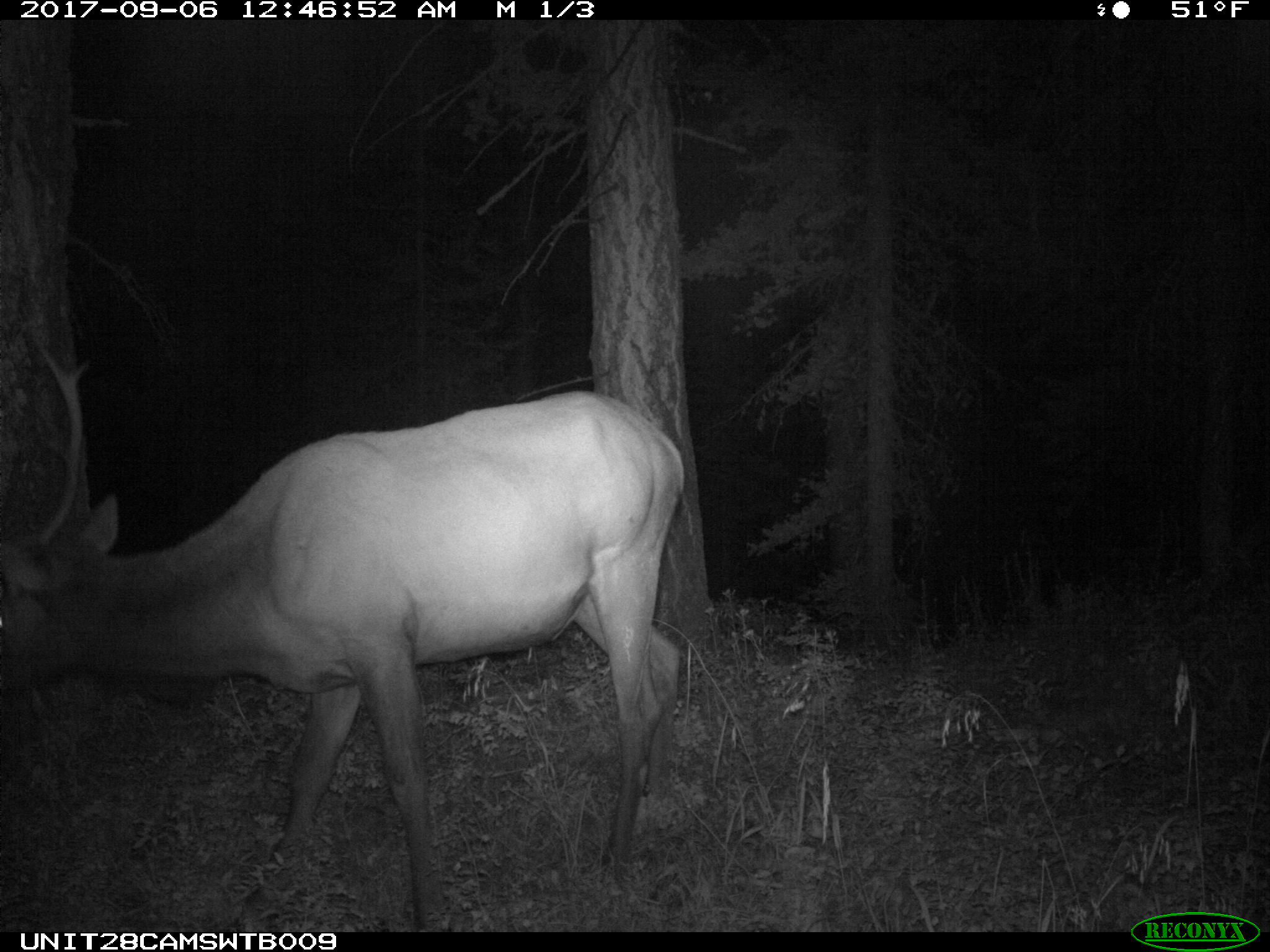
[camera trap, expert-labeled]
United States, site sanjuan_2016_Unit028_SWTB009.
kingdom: Animalia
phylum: Chordata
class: Mammalia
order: Artiodactyla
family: Cervidae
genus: Cervus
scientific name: Cervus elaphus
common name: red deer